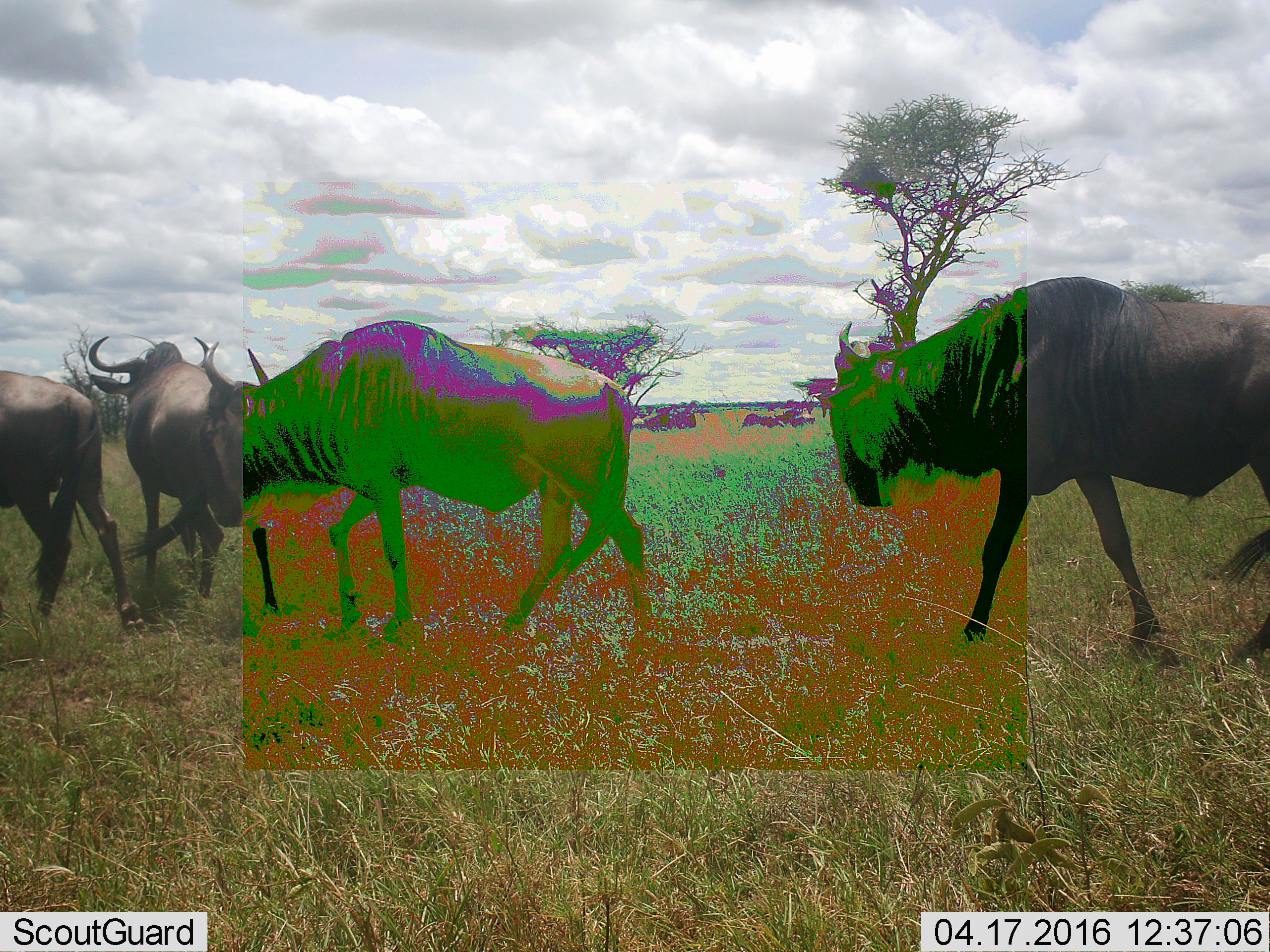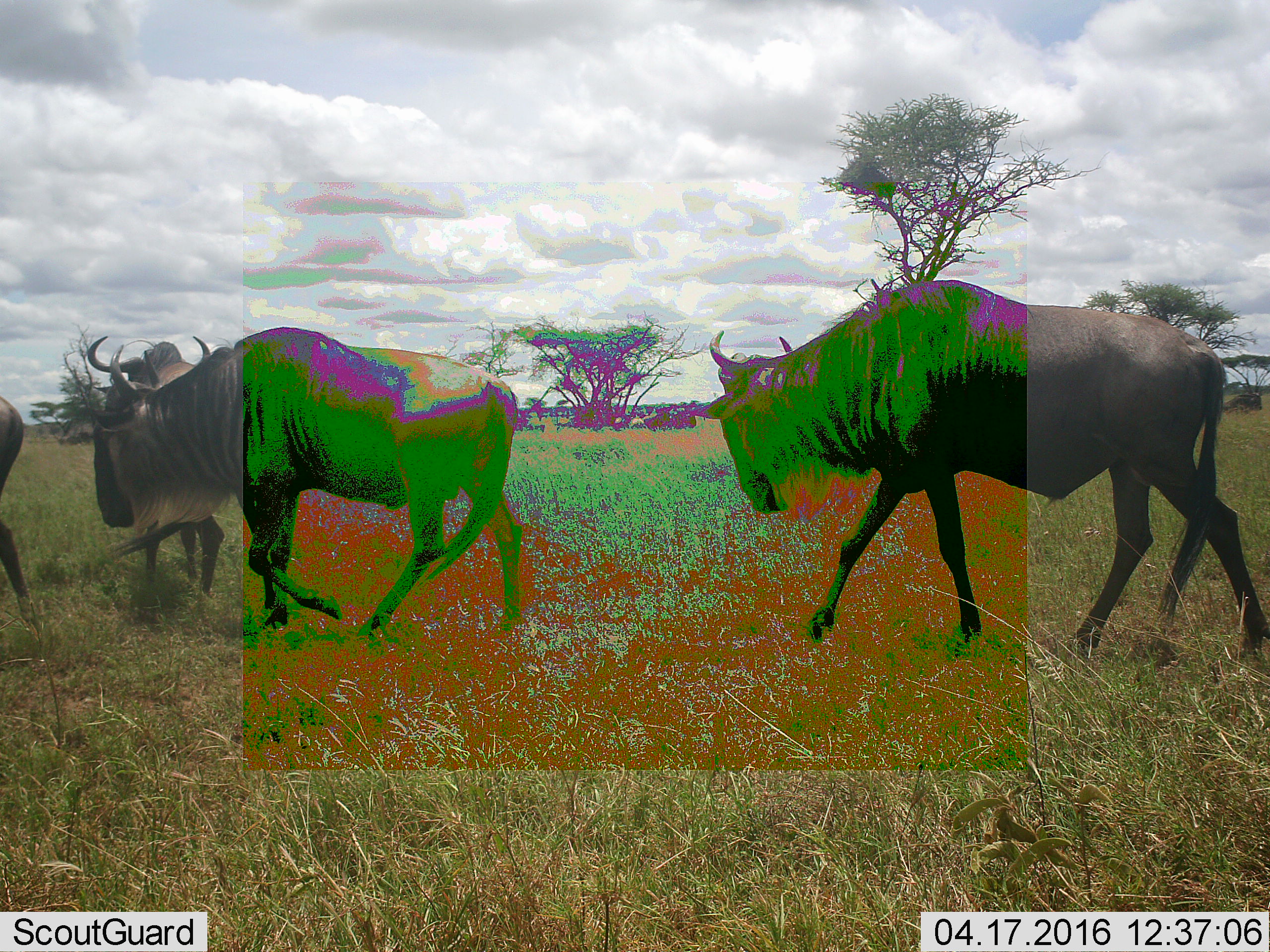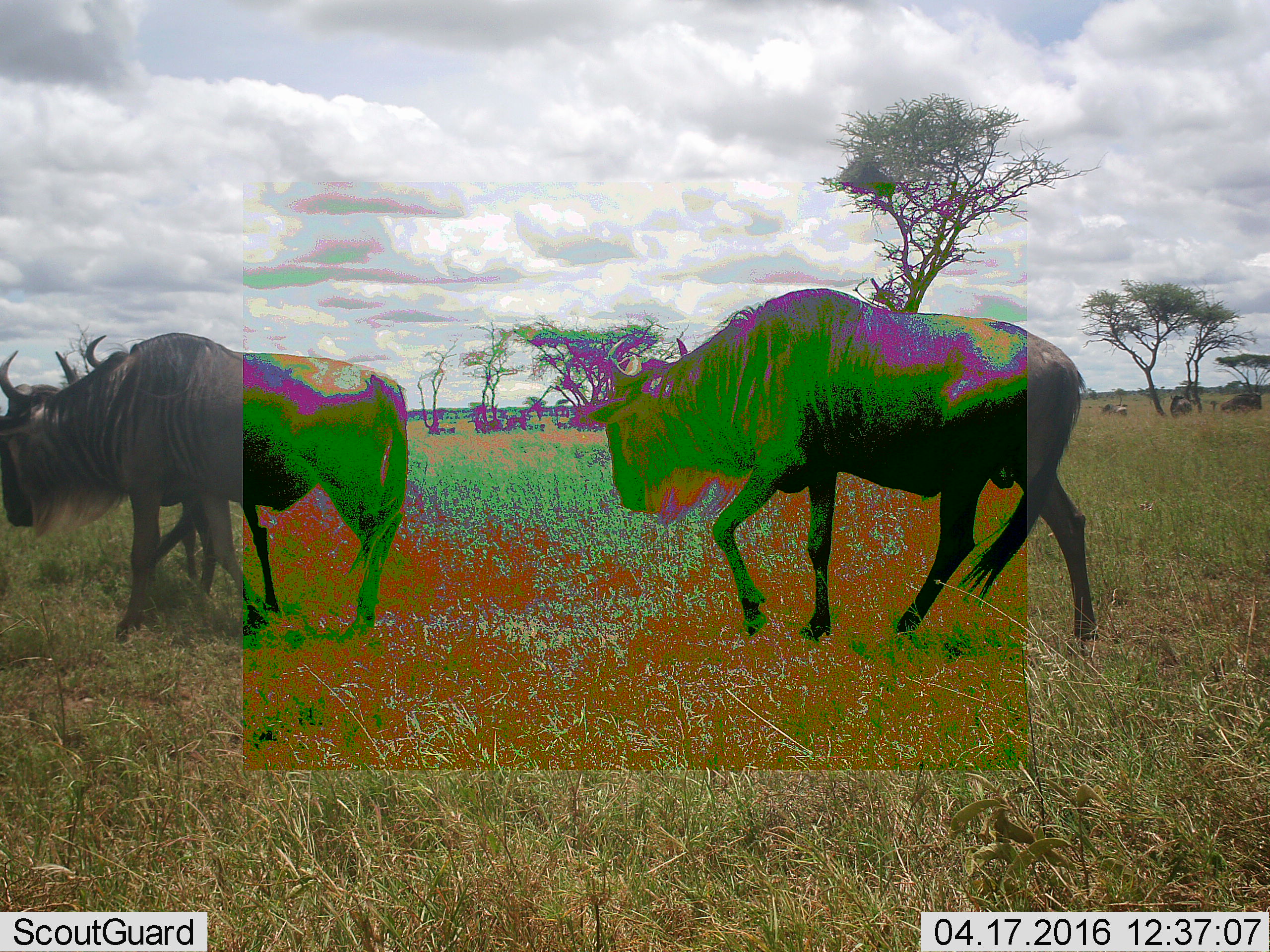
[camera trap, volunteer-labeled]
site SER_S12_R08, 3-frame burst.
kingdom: Animalia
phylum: Chordata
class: Mammalia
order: Artiodactyla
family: Bovidae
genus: Connochaetes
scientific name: Connochaetes taurinus taurinus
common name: blue wildebeest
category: wildebeestblue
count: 11-50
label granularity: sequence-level